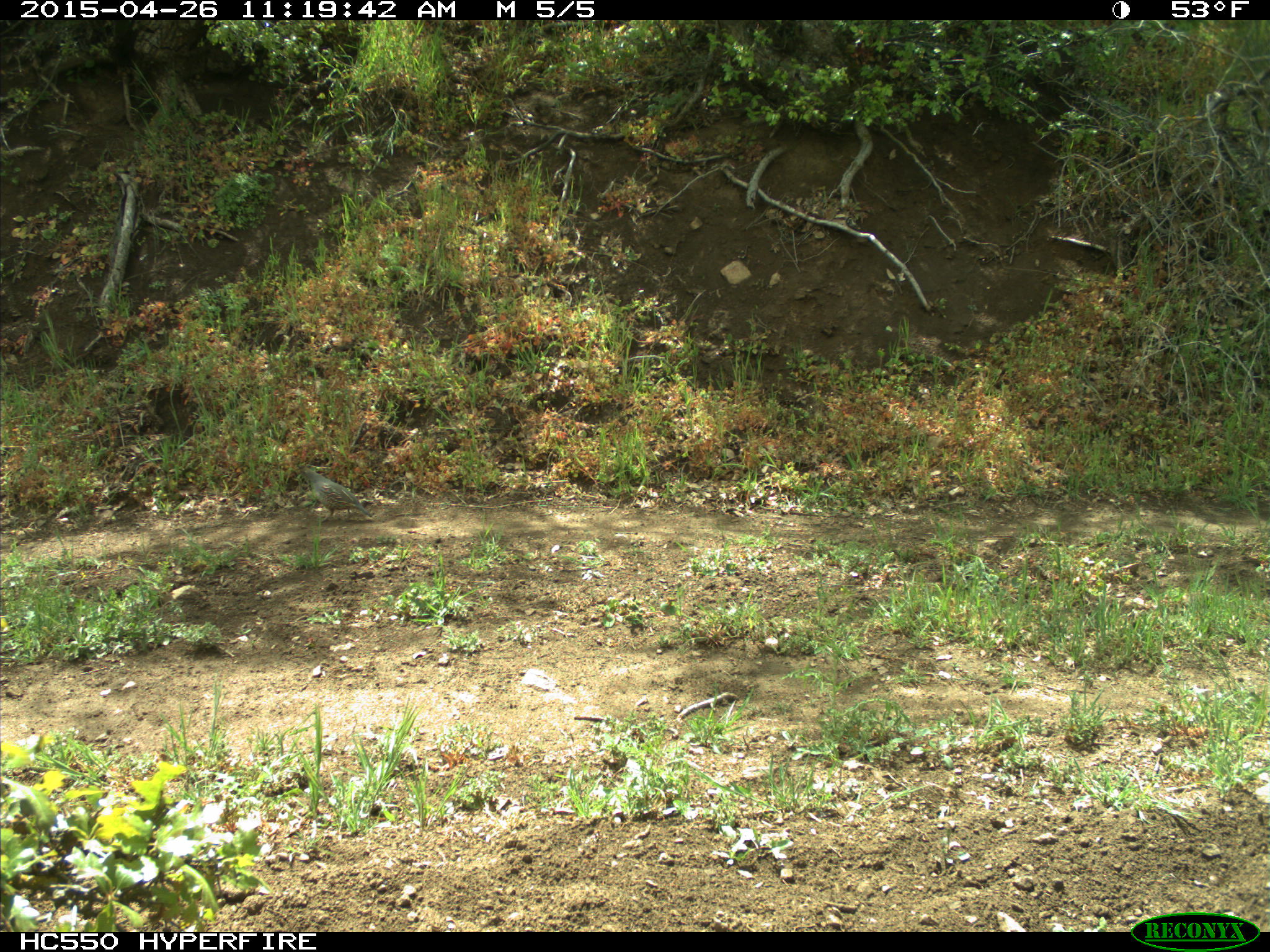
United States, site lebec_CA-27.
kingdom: Animalia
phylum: Chordata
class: Aves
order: Galliformes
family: Odontophoridae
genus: Callipepla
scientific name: Callipepla californica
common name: california quail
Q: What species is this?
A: Callipepla californica (california quail).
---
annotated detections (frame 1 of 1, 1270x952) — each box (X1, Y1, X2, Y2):
animal: (297, 465, 373, 523)